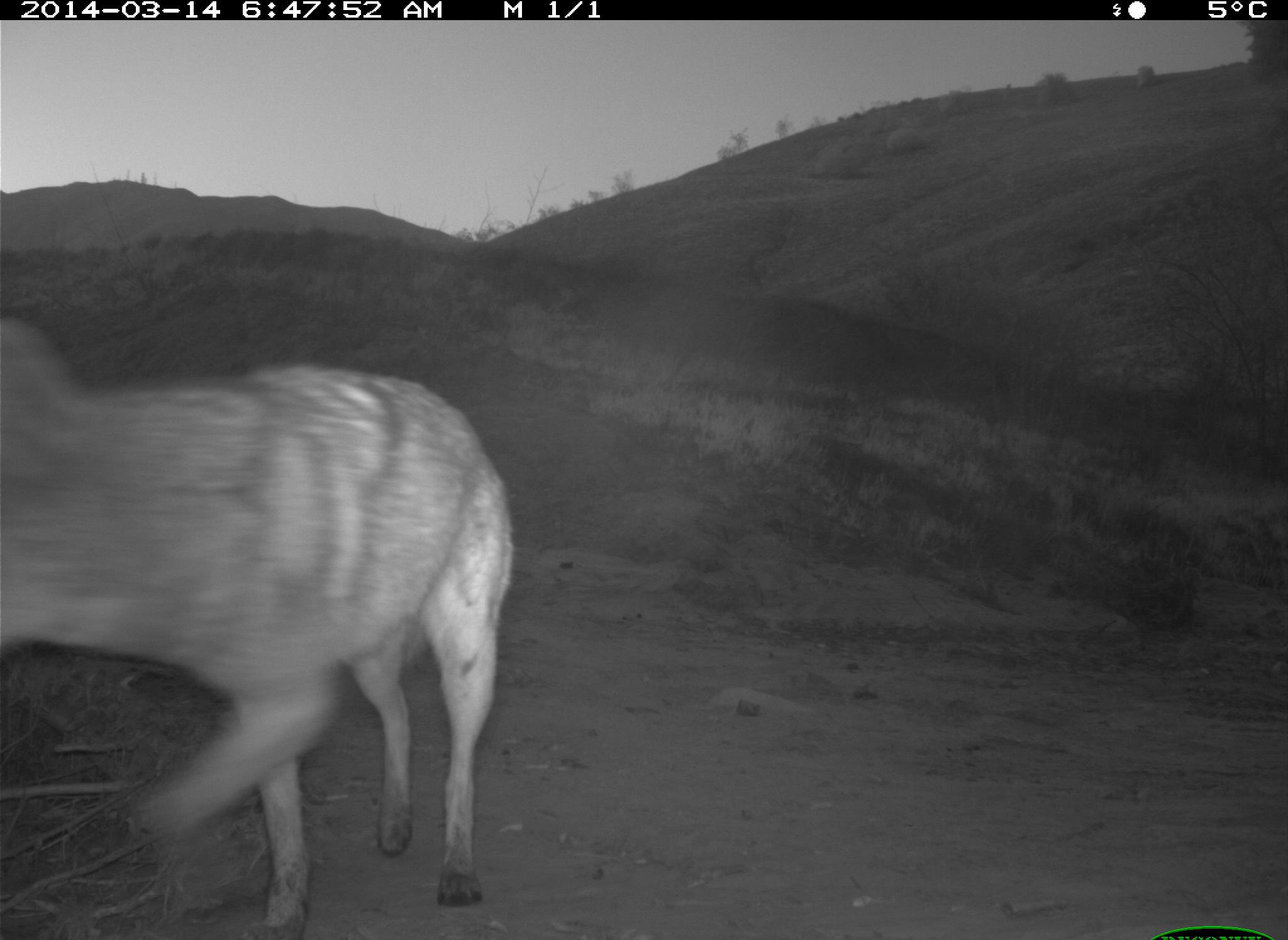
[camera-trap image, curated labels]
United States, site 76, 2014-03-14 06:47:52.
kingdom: Animalia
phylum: Chordata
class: Mammalia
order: Carnivora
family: Canidae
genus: Canis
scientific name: Canis latrans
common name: coyote